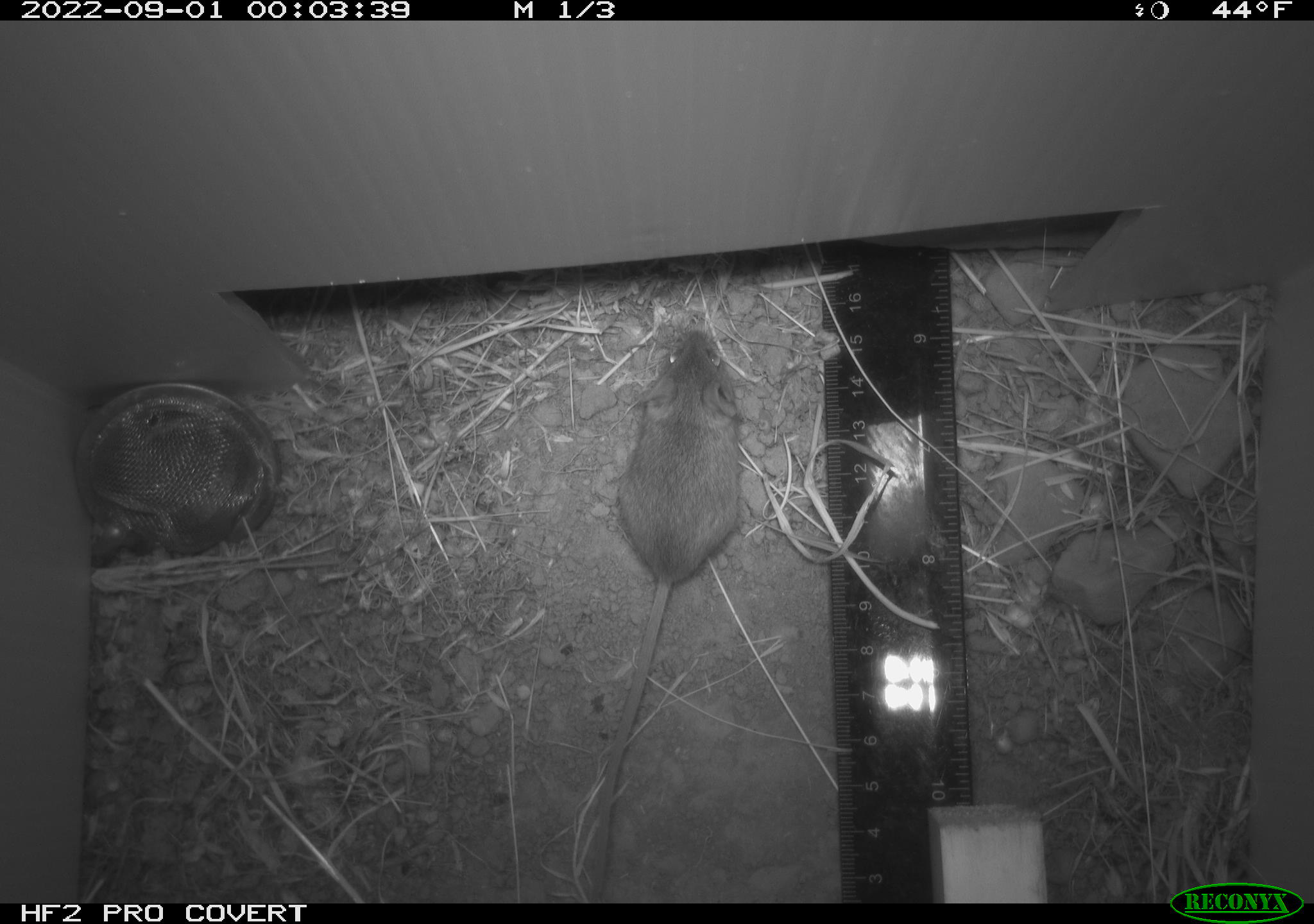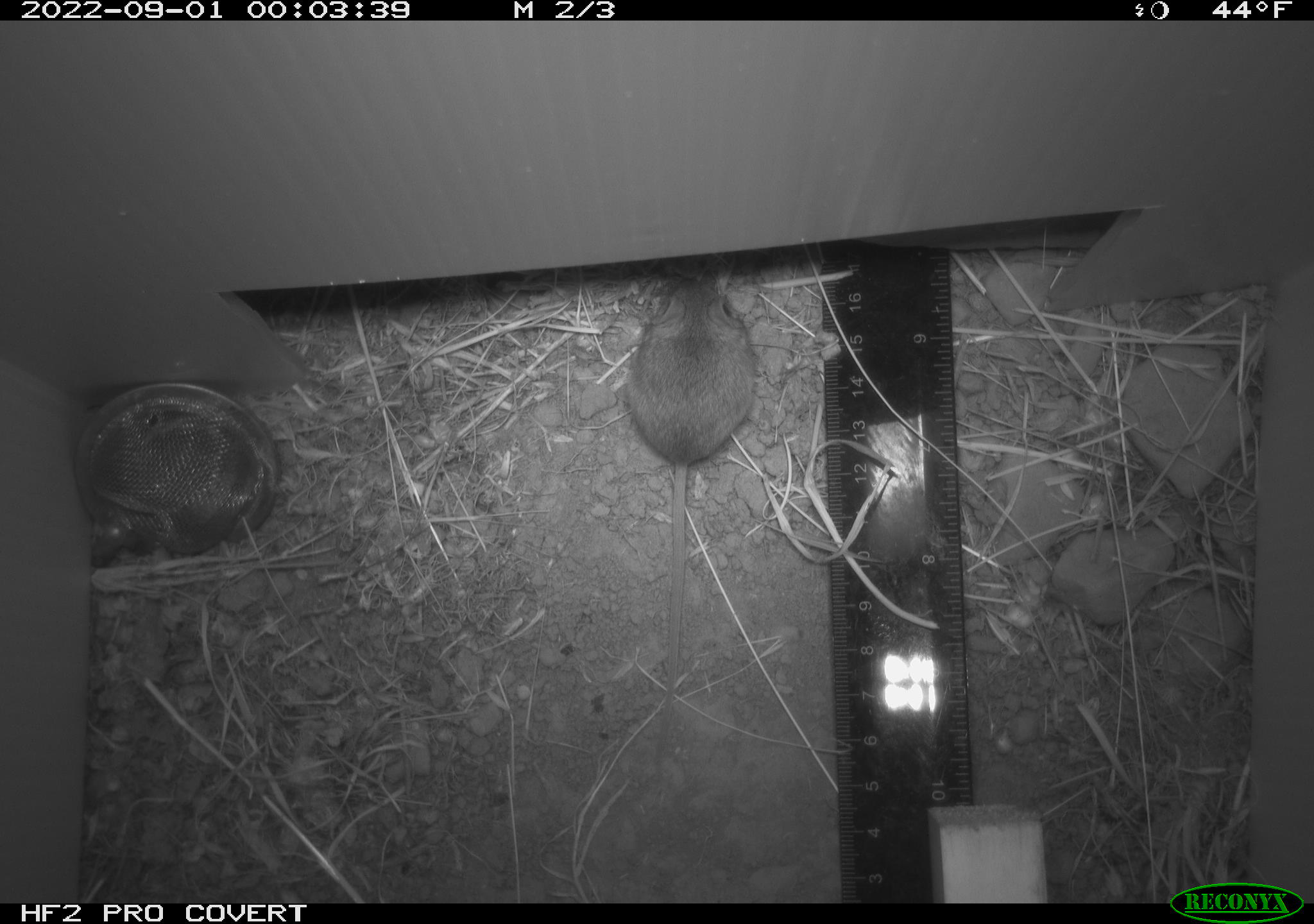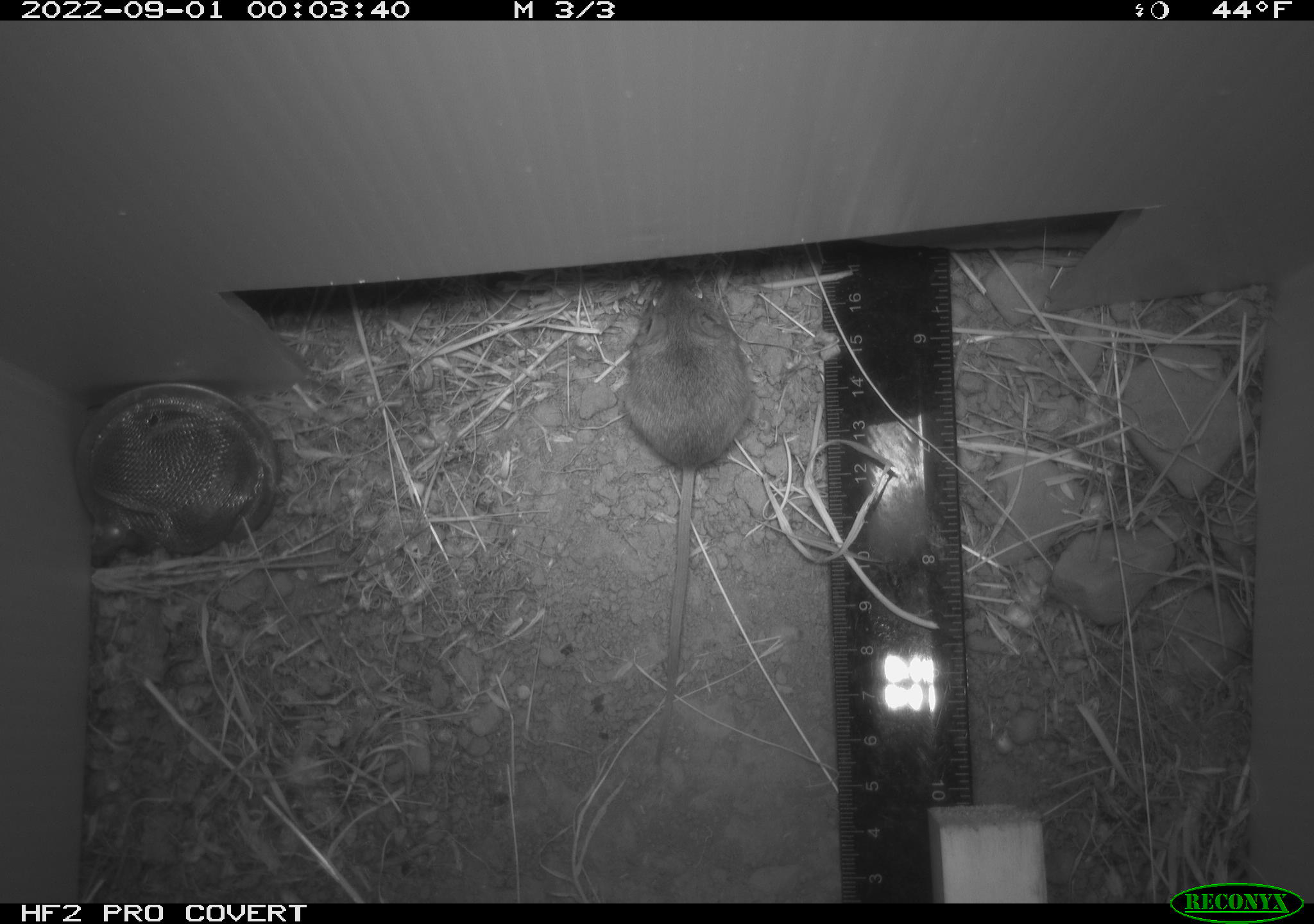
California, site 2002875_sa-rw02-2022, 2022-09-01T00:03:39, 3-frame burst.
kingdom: Animalia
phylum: Chordata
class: Mammalia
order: Rodentia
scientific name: Rodentia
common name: mouse species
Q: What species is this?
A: Mouse species (Rodentia).